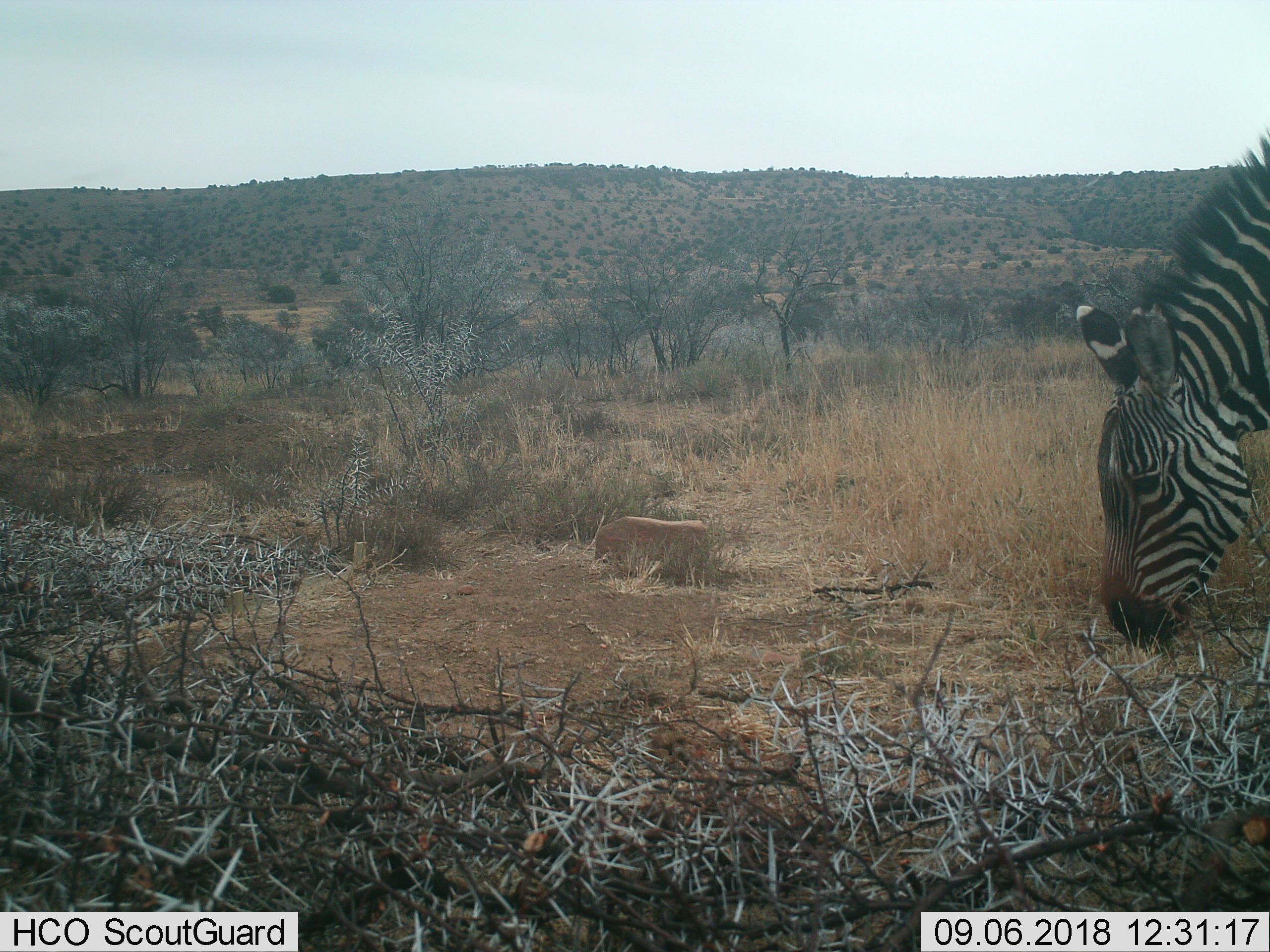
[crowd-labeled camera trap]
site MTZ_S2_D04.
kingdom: Animalia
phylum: Chordata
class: Mammalia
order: Perissodactyla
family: Equidae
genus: Equus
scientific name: Equus zebra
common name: mountain zebra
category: zebramountain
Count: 1.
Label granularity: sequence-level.